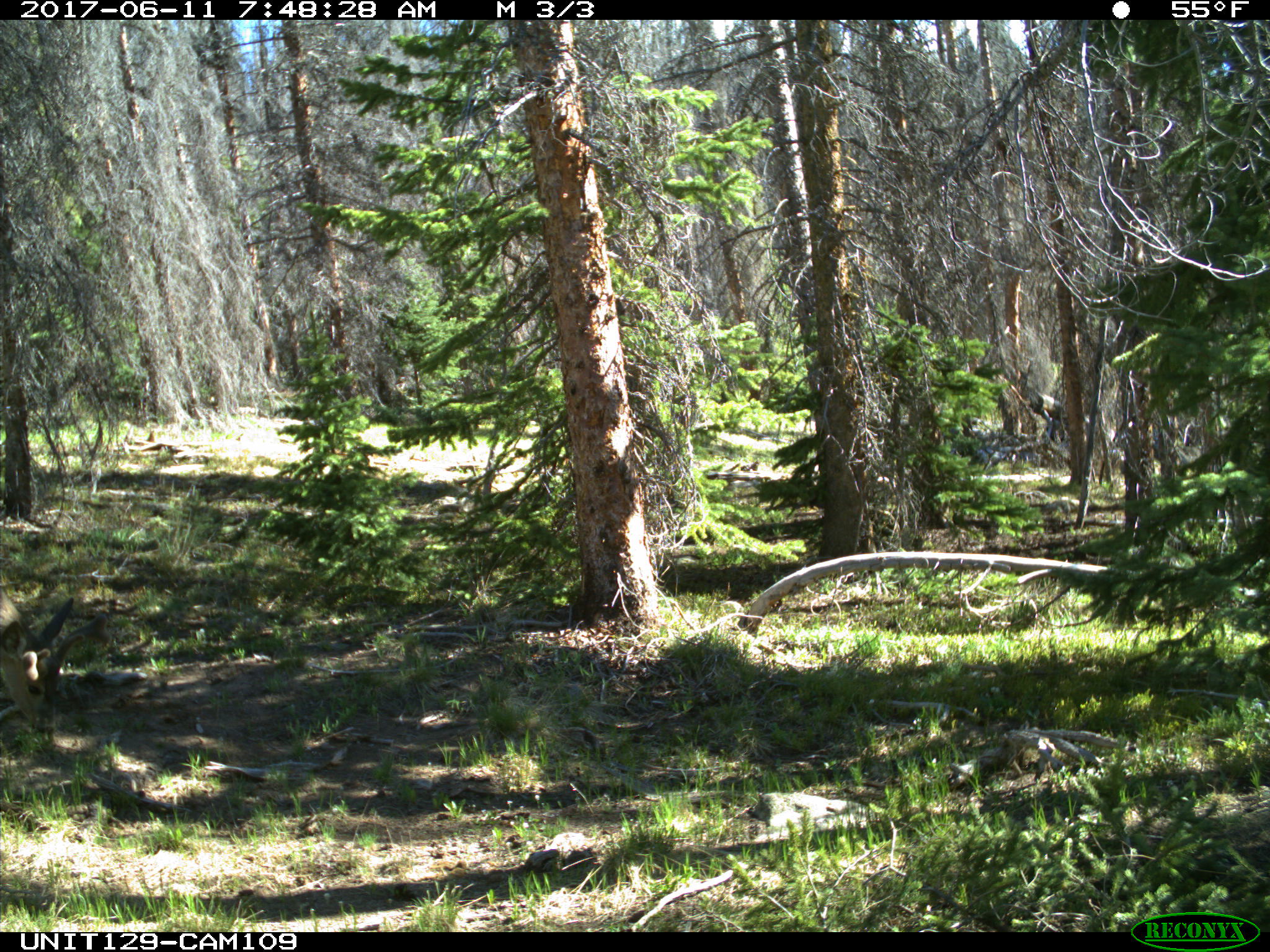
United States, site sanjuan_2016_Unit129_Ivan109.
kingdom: Animalia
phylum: Chordata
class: Mammalia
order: Artiodactyla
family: Cervidae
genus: Odocoileus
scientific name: Odocoileus hemionus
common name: mule deer